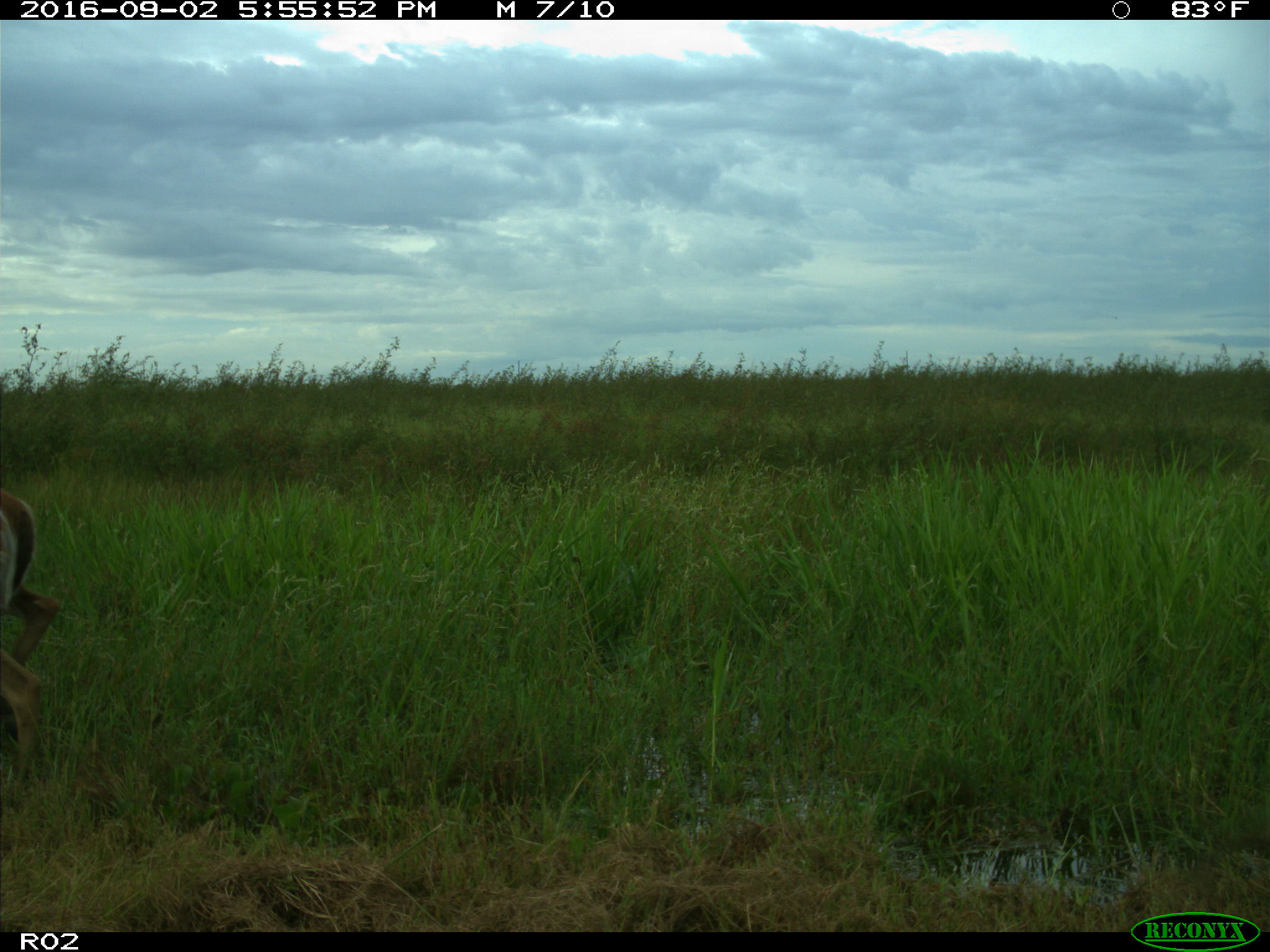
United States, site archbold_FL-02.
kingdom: Animalia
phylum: Chordata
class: Mammalia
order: Artiodactyla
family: Cervidae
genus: Odocoileus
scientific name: Odocoileus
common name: deer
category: unidentified deer